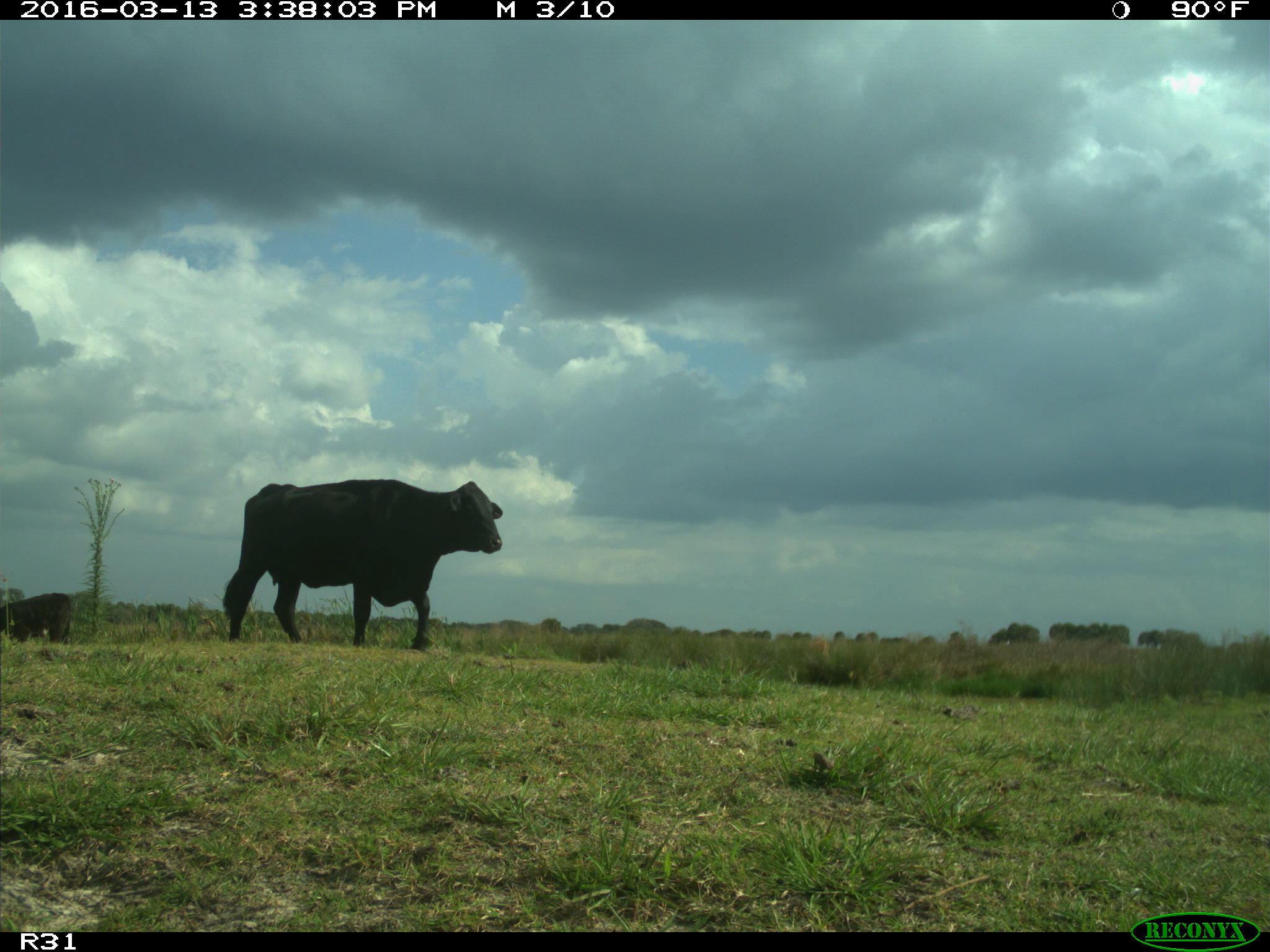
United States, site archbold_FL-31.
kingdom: Animalia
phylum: Chordata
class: Mammalia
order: Artiodactyla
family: Bovidae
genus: Bos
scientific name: Bos taurus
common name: domestic cow